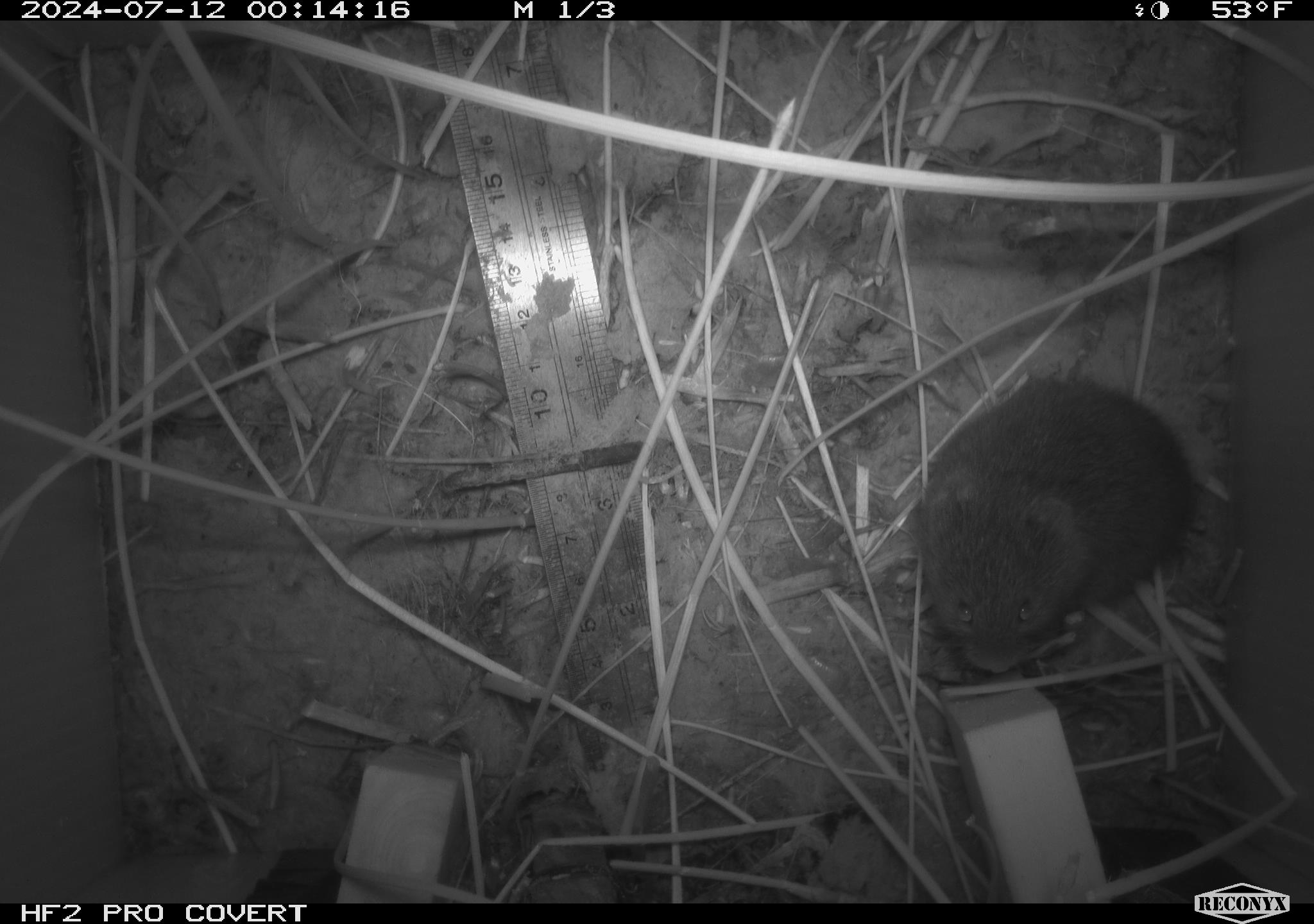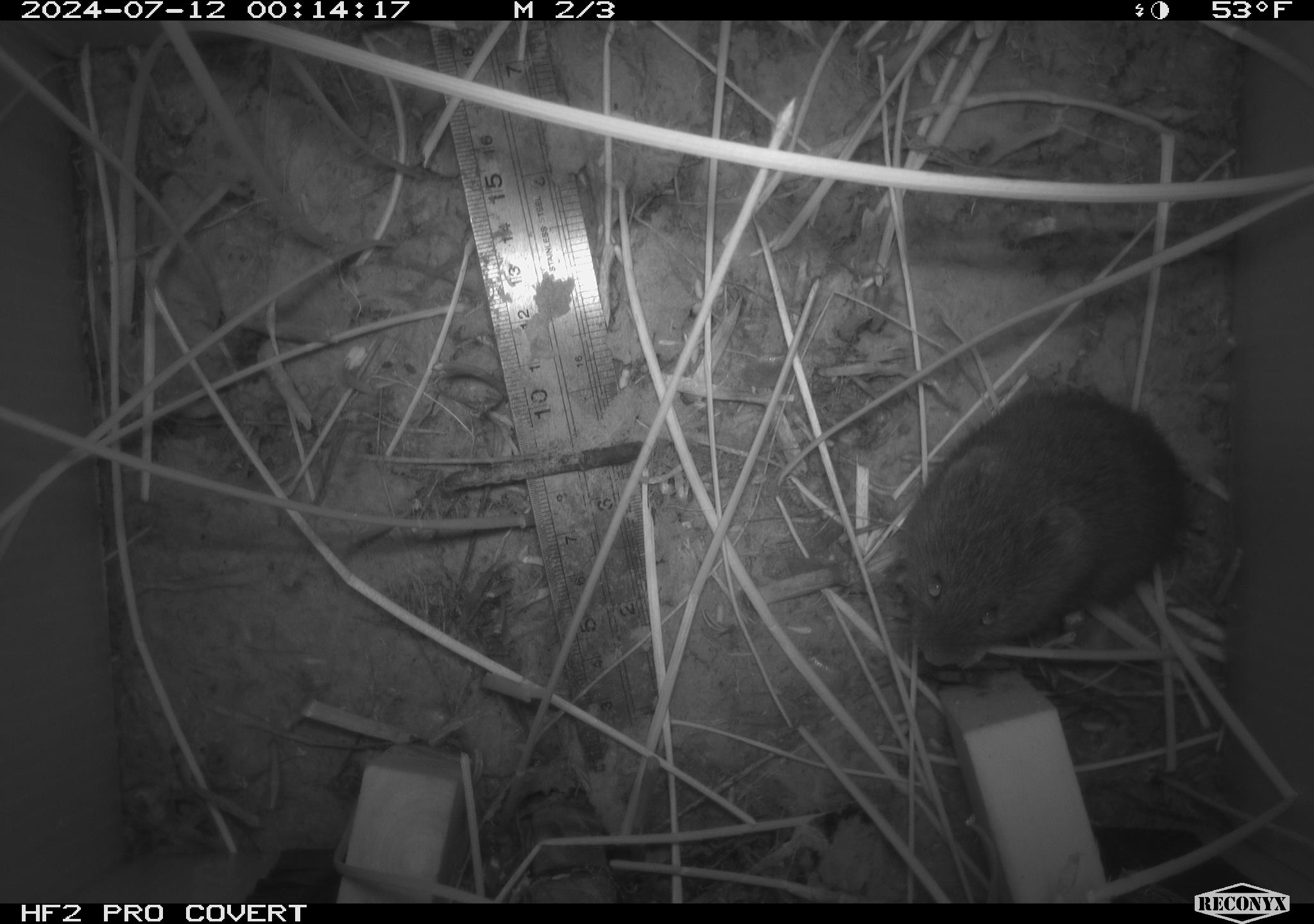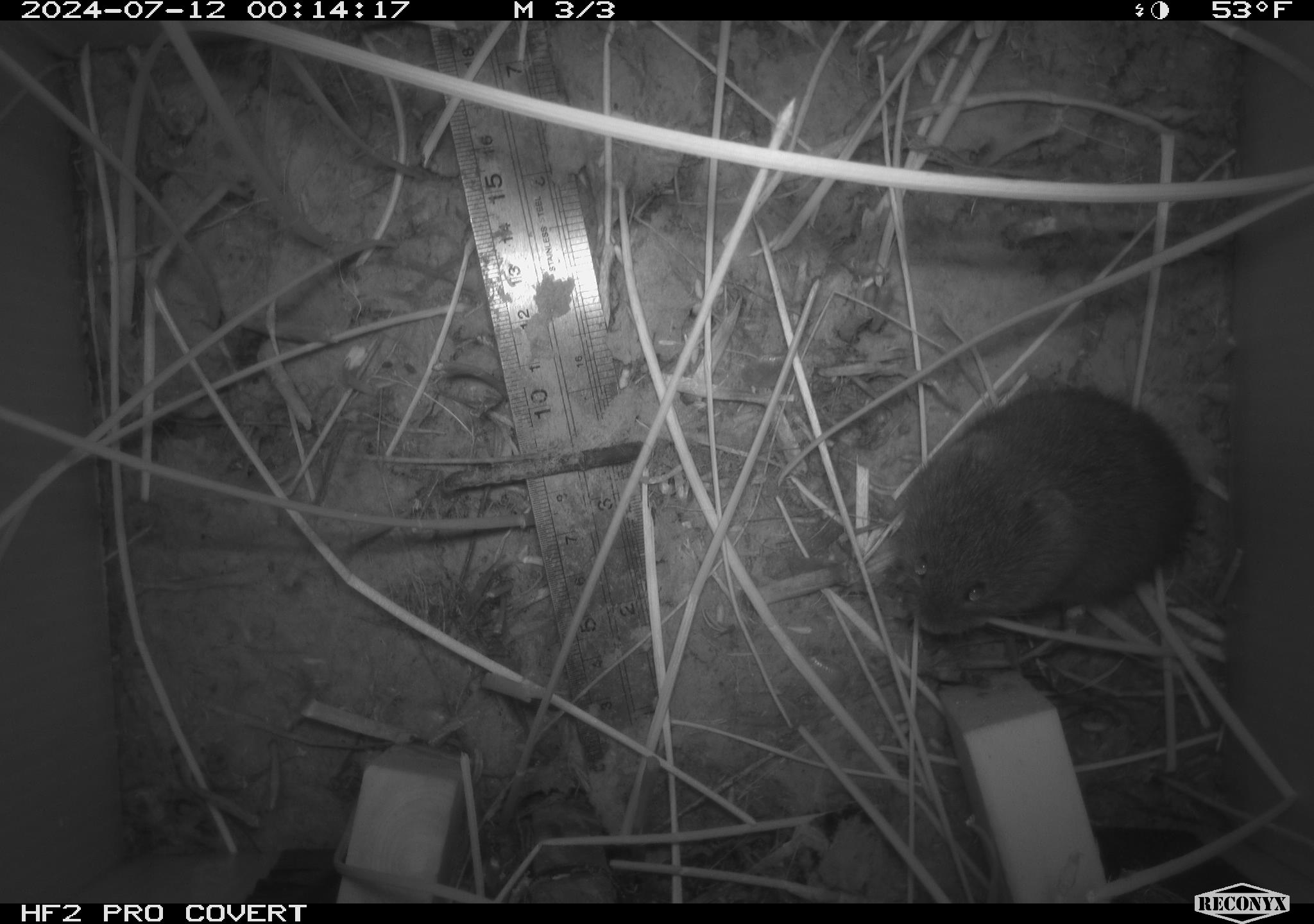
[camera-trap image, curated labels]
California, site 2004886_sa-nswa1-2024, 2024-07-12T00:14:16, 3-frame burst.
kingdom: Animalia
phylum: Chordata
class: Mammalia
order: Rodentia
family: Cricetidae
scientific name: Arvicolinae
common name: voles, lemmings, and muskrats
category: arvicolinae subfamily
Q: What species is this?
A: Arvicolinae subfamily (voles, lemmings, and muskrats) (Arvicolinae).